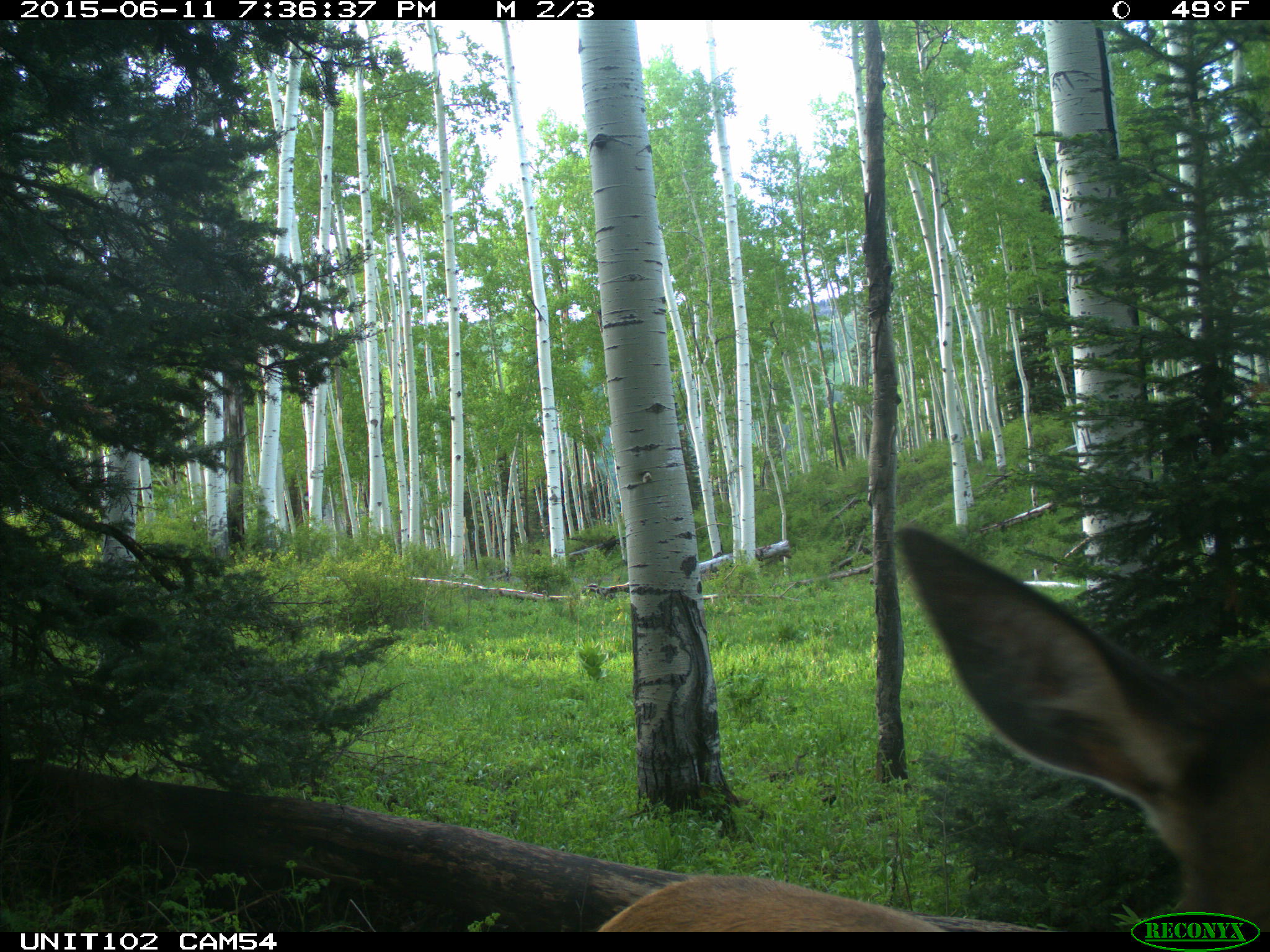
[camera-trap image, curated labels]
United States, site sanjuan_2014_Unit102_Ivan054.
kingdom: Animalia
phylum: Chordata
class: Mammalia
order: Artiodactyla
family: Cervidae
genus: Cervus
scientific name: Cervus elaphus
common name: red deer